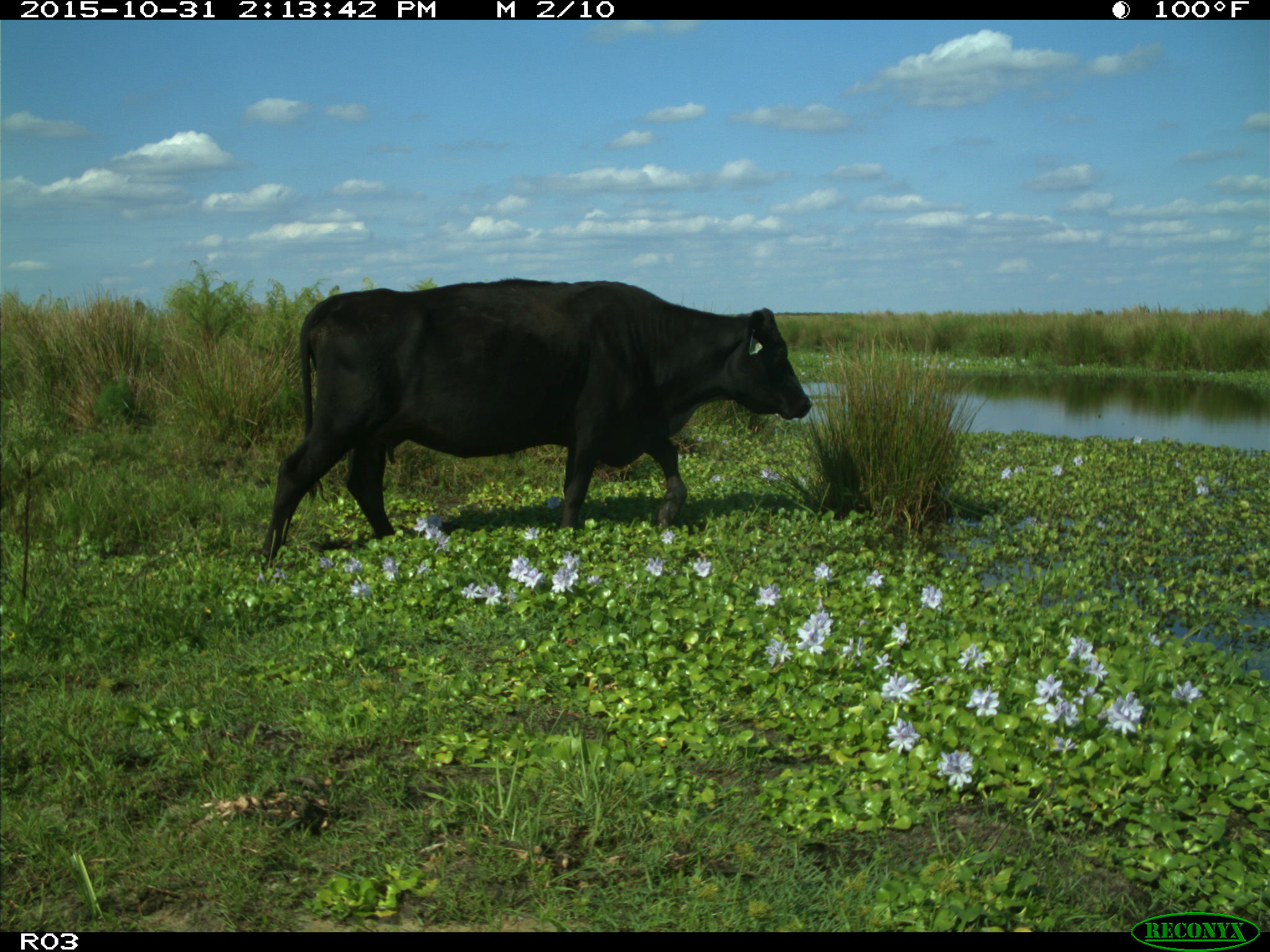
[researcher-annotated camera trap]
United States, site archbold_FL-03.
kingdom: Animalia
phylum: Chordata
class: Mammalia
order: Artiodactyla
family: Bovidae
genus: Bos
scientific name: Bos taurus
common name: domestic cow